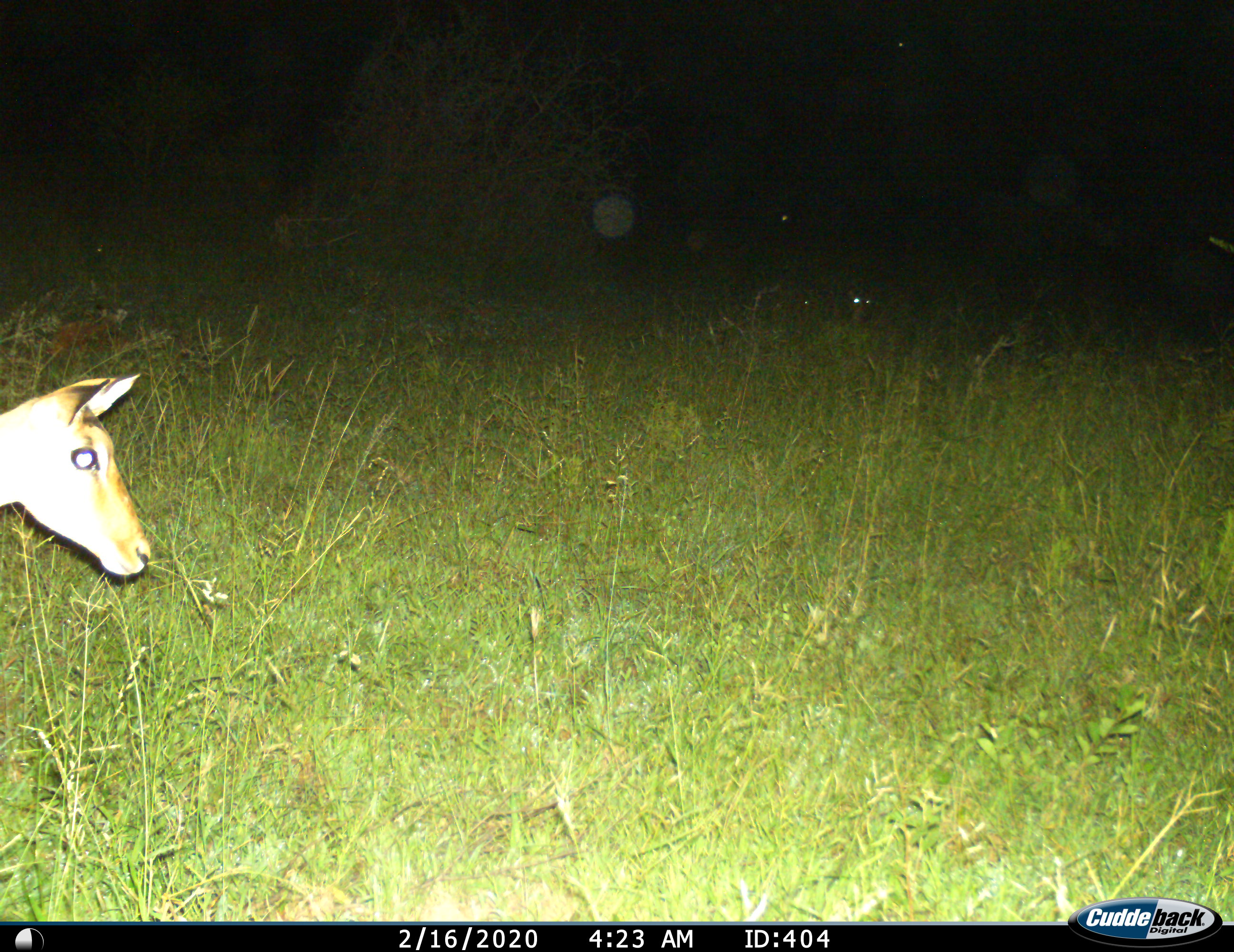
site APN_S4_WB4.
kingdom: Animalia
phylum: Chordata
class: Mammalia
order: Artiodactyla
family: Bovidae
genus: Aepyceros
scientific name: Aepyceros melampus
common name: impala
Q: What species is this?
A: Impala (Aepyceros melampus).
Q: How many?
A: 1.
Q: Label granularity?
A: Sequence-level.